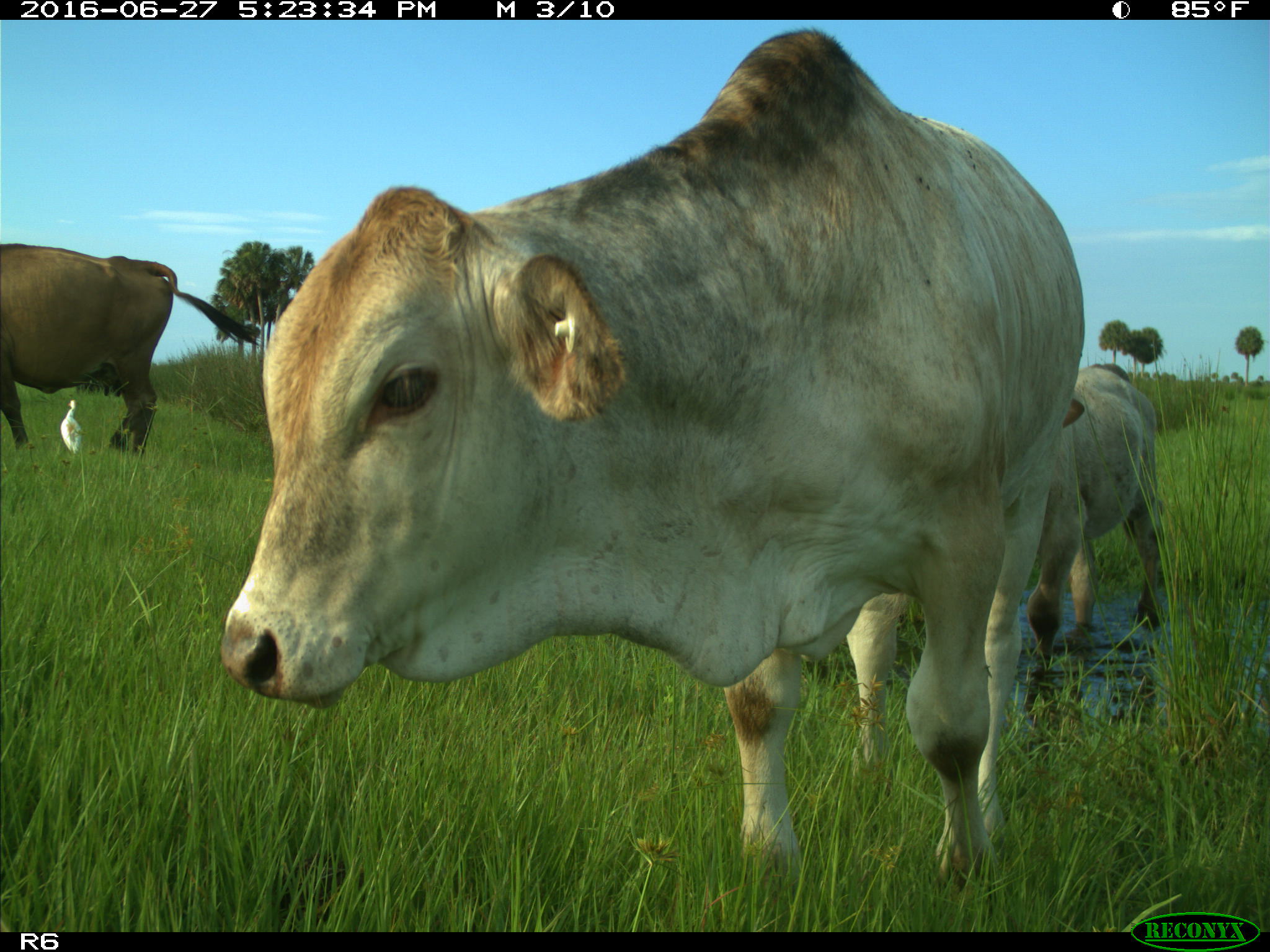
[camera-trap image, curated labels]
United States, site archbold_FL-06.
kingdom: Animalia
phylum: Chordata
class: Mammalia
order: Artiodactyla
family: Bovidae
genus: Bos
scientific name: Bos taurus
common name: domestic cow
Bos taurus (domestic cow).